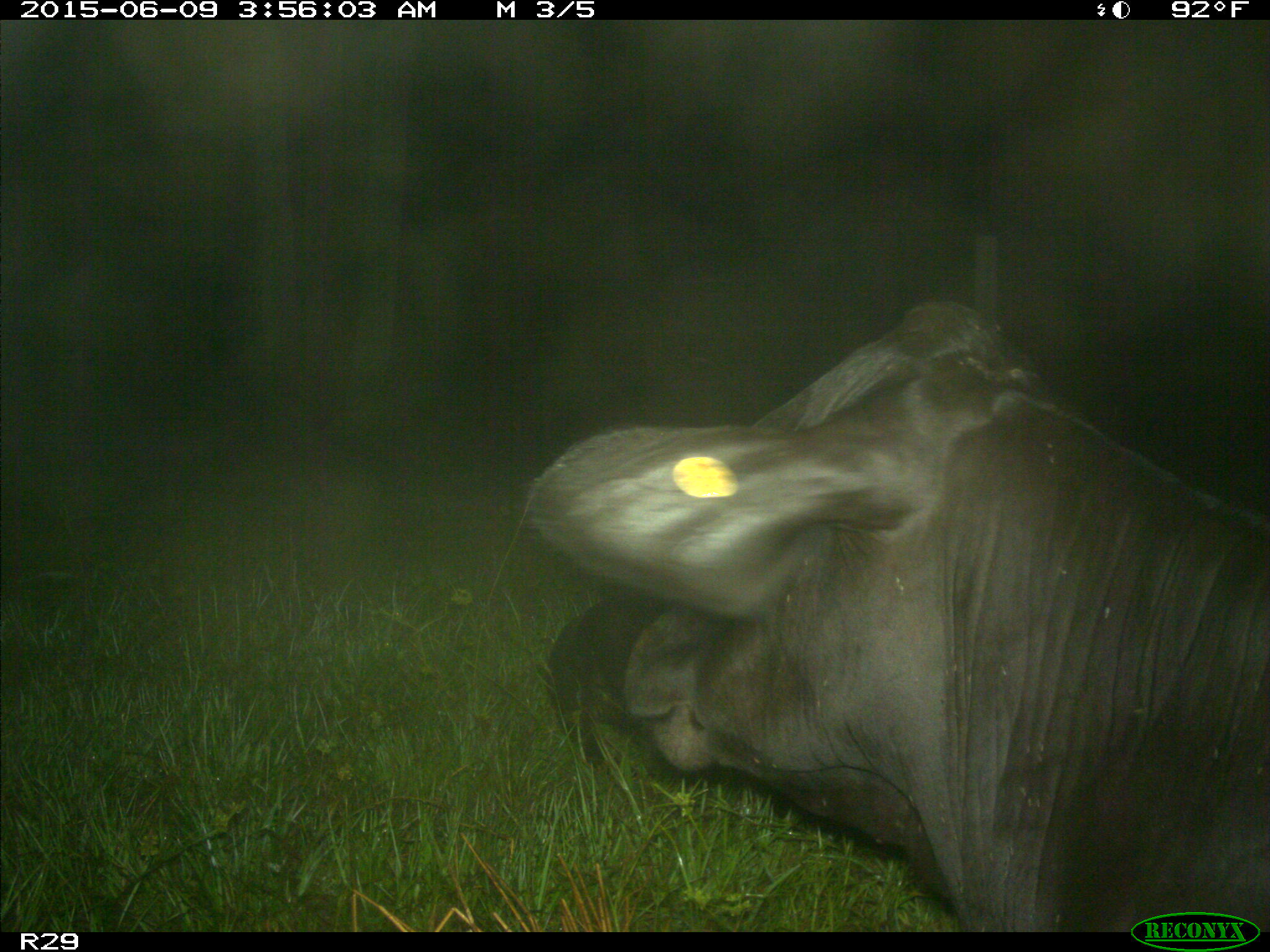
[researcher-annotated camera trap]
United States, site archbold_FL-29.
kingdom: Animalia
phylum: Chordata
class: Mammalia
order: Artiodactyla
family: Bovidae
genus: Bos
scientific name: Bos taurus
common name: domestic cow